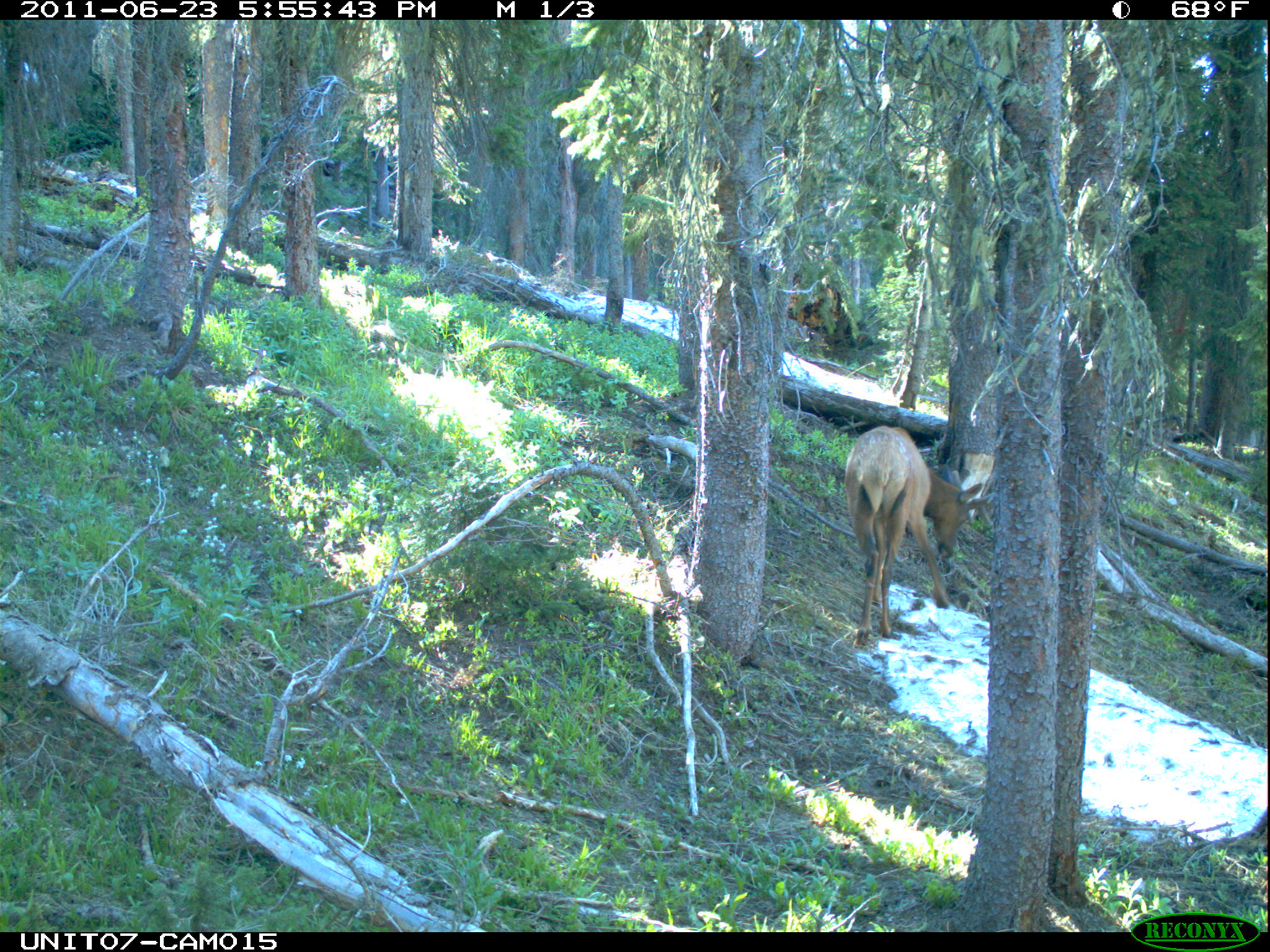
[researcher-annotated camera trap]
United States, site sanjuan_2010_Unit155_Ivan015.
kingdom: Animalia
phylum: Chordata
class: Mammalia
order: Artiodactyla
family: Cervidae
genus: Cervus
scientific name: Cervus elaphus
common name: red deer